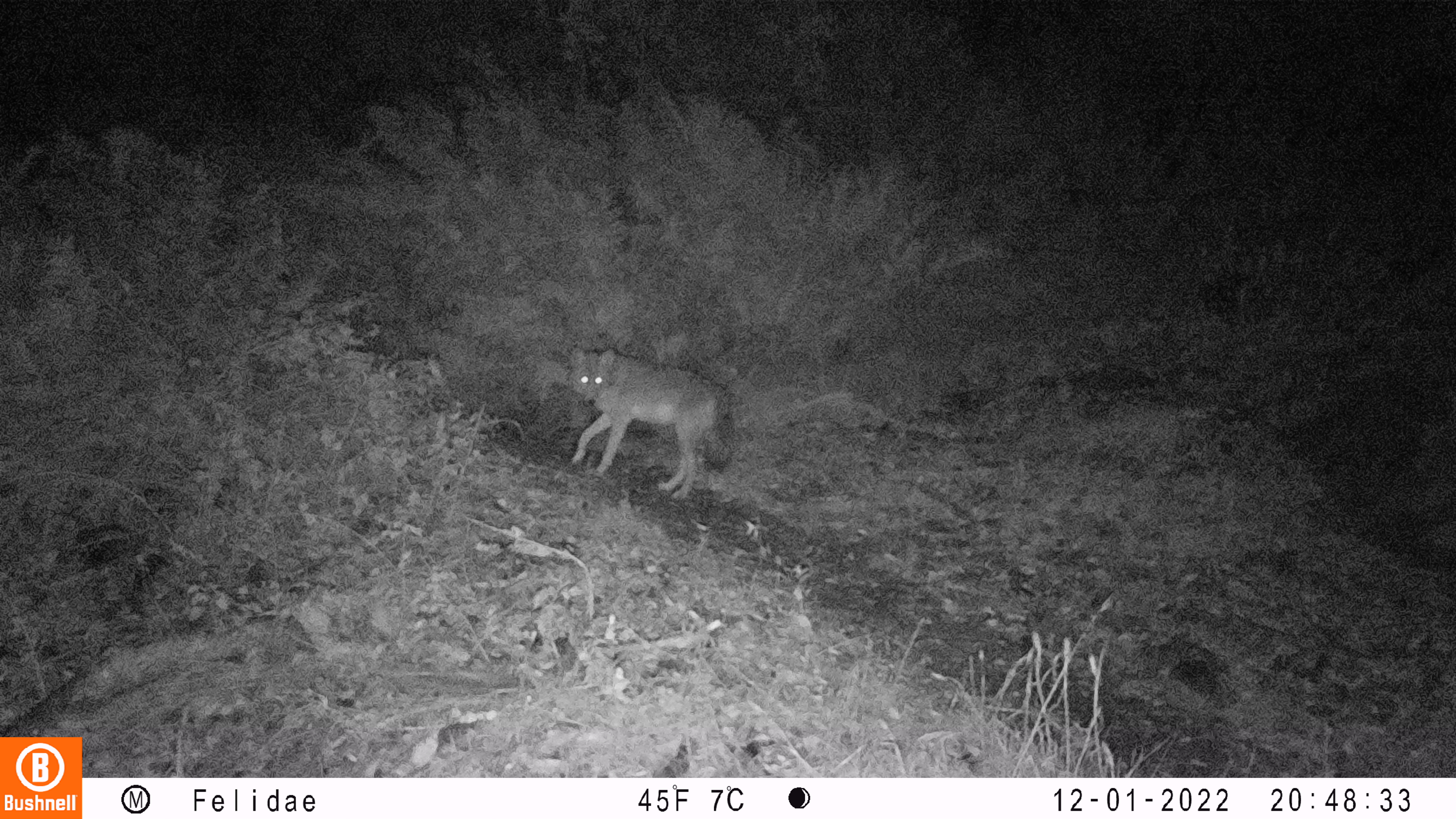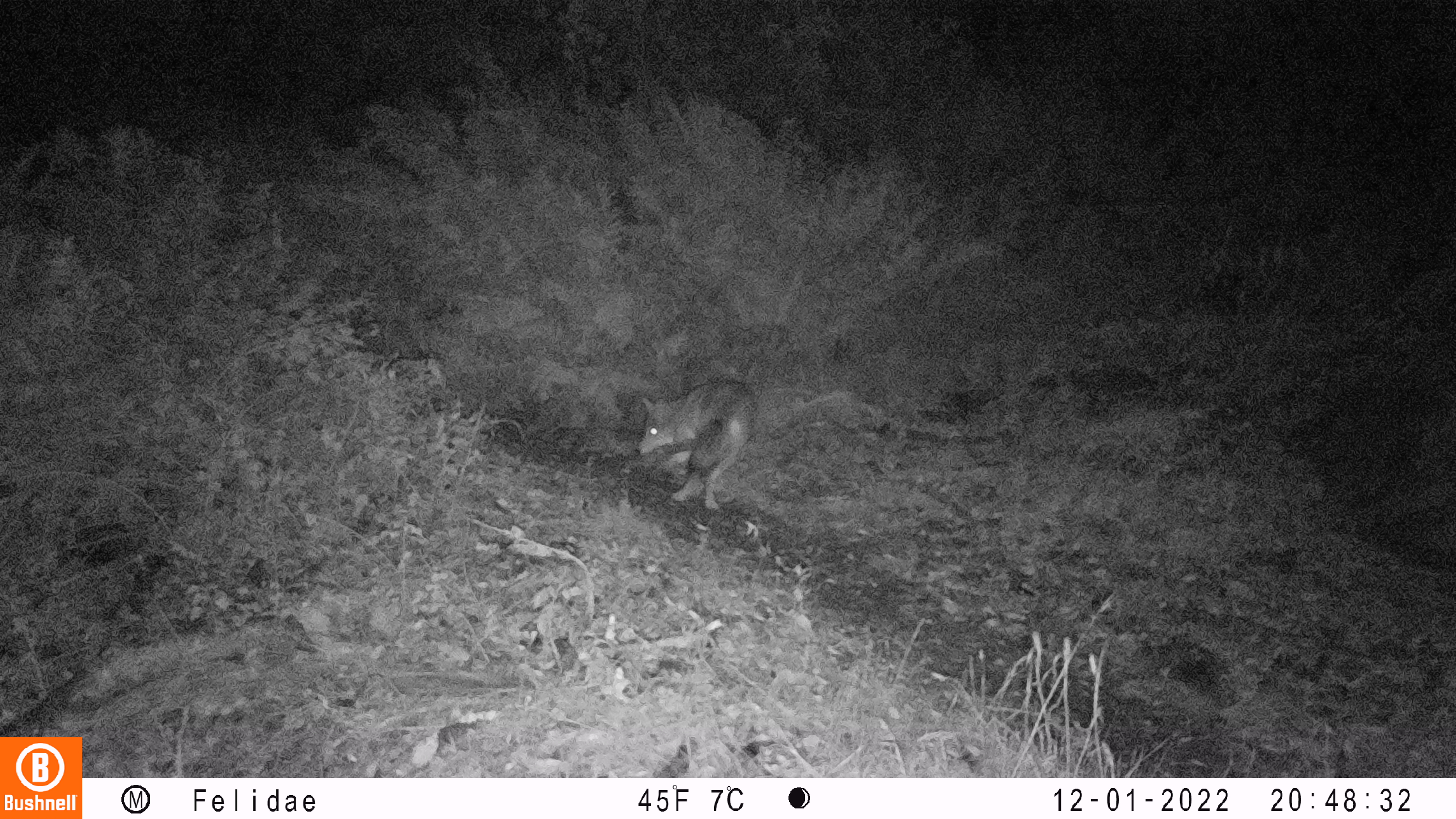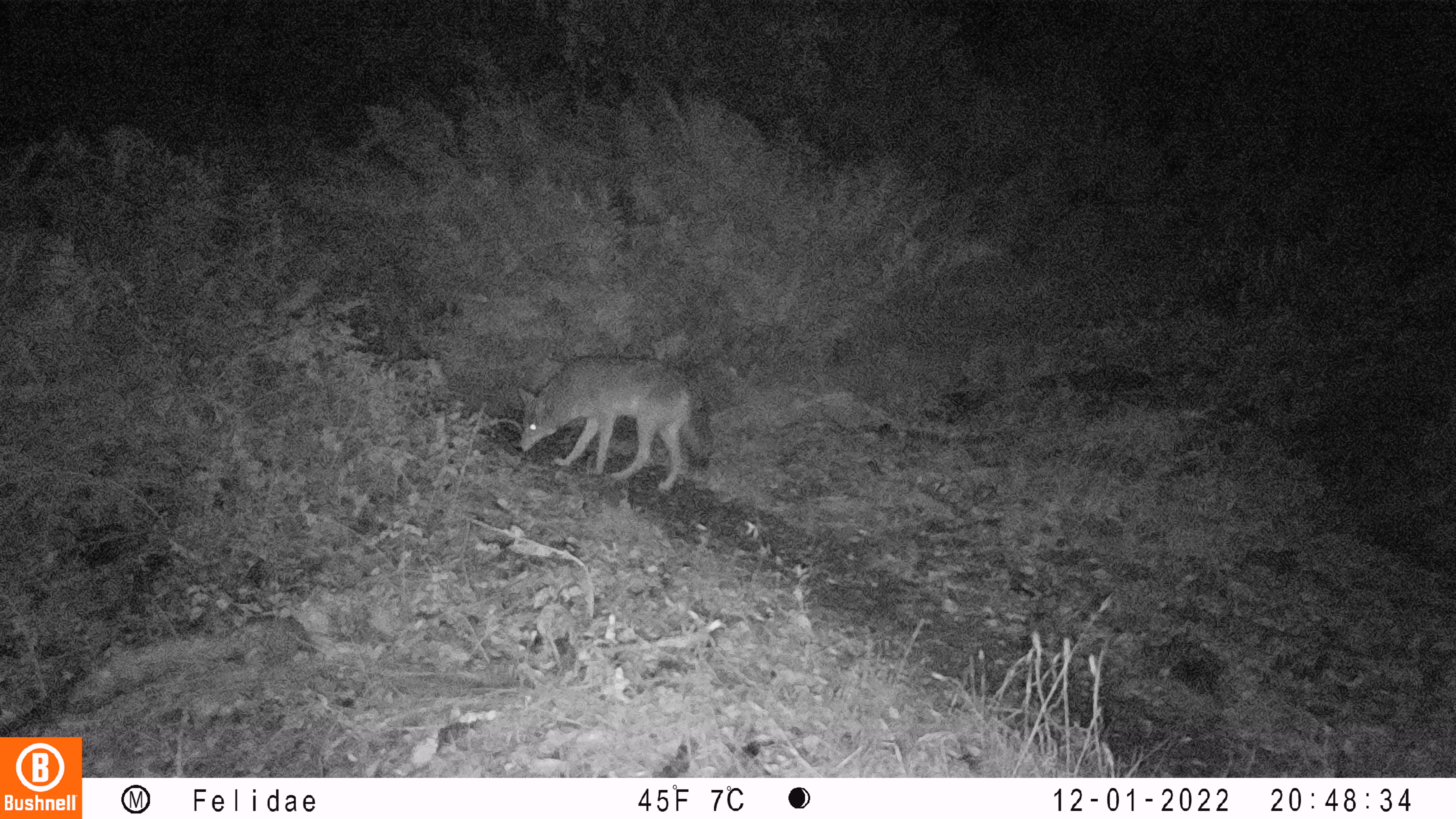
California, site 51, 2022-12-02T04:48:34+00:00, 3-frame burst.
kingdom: Animalia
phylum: Chordata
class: Mammalia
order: Carnivora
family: Canidae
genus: Canis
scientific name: Canis latrans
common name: coyote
Coyote (Canis latrans).